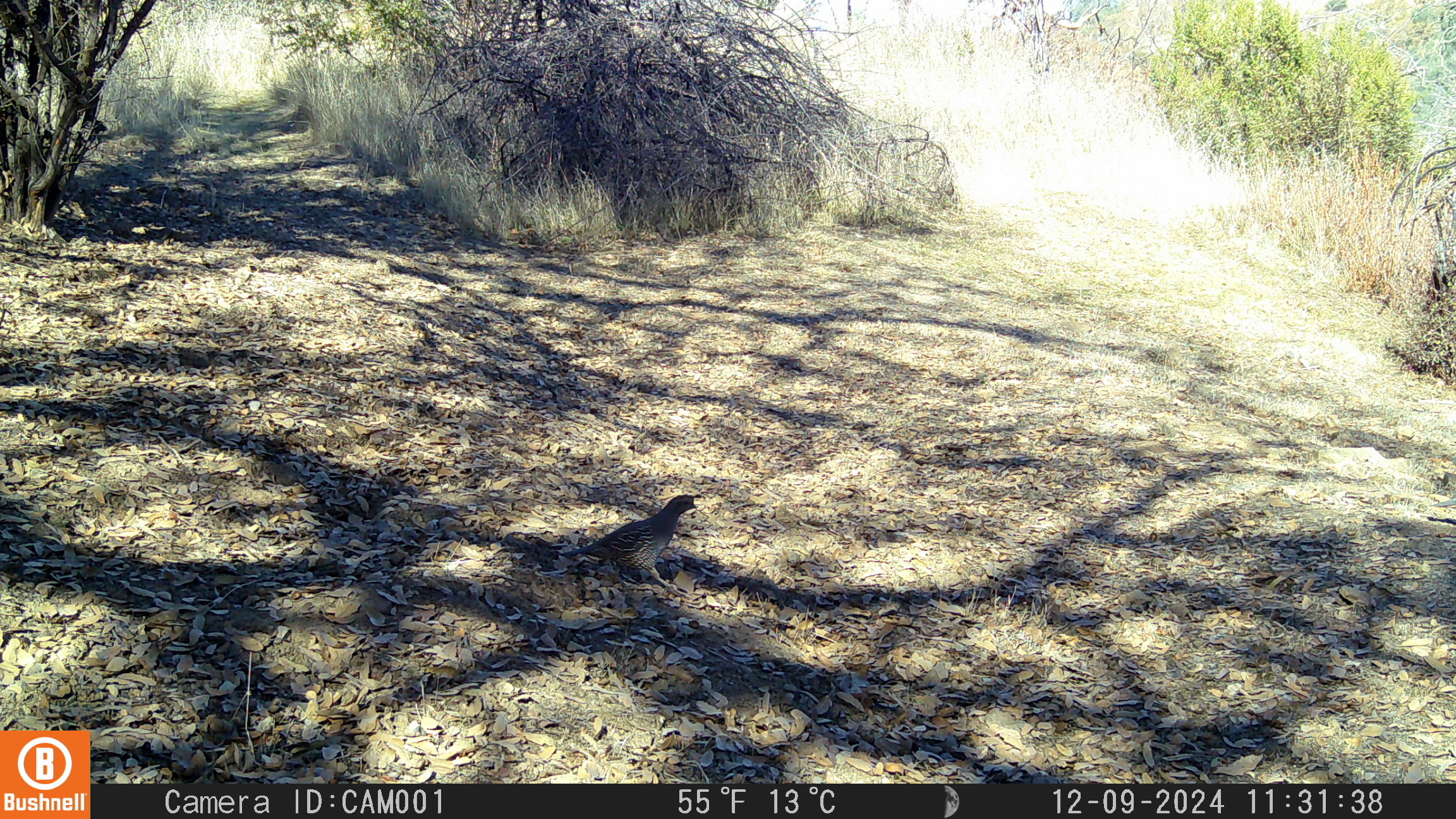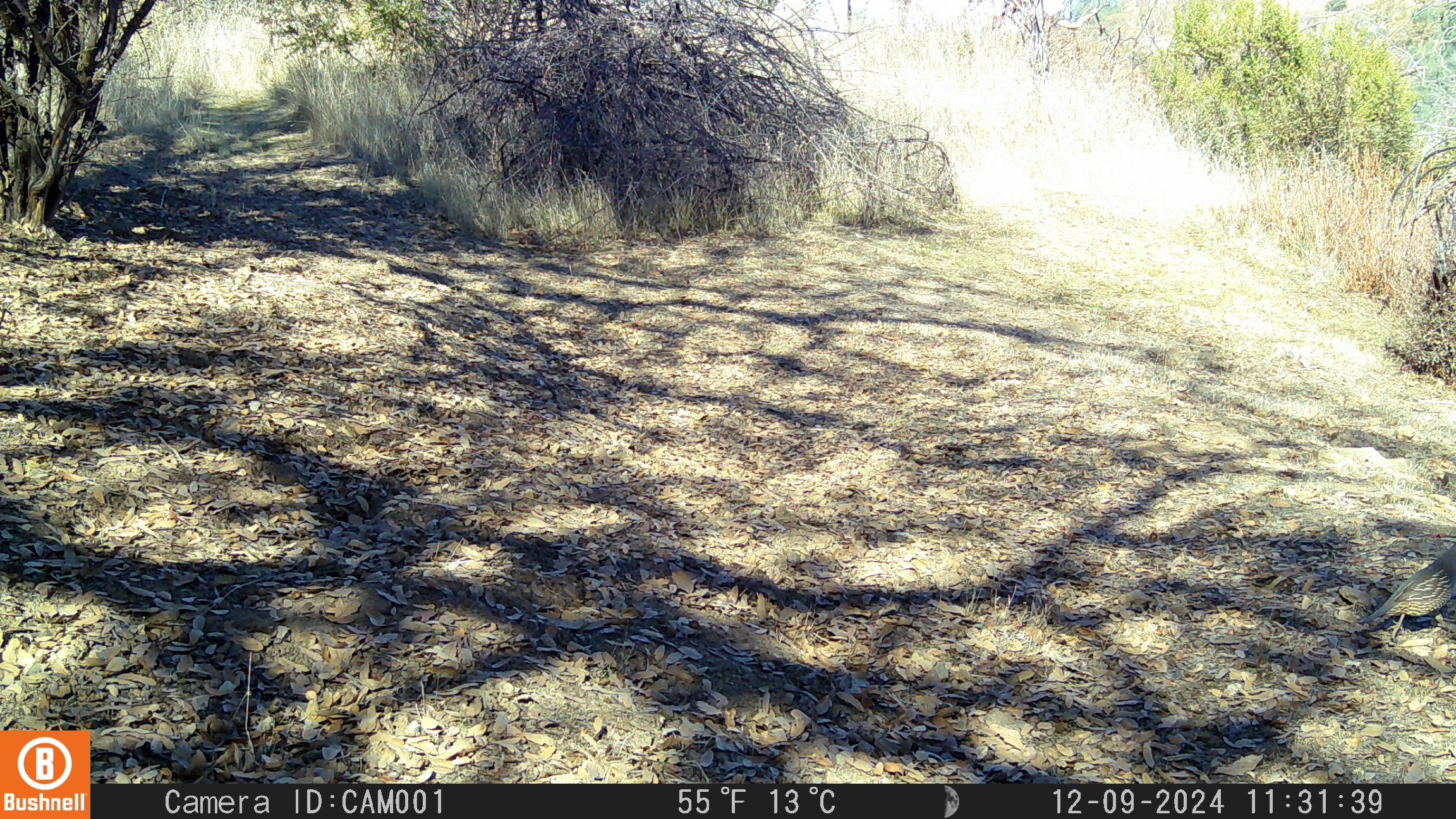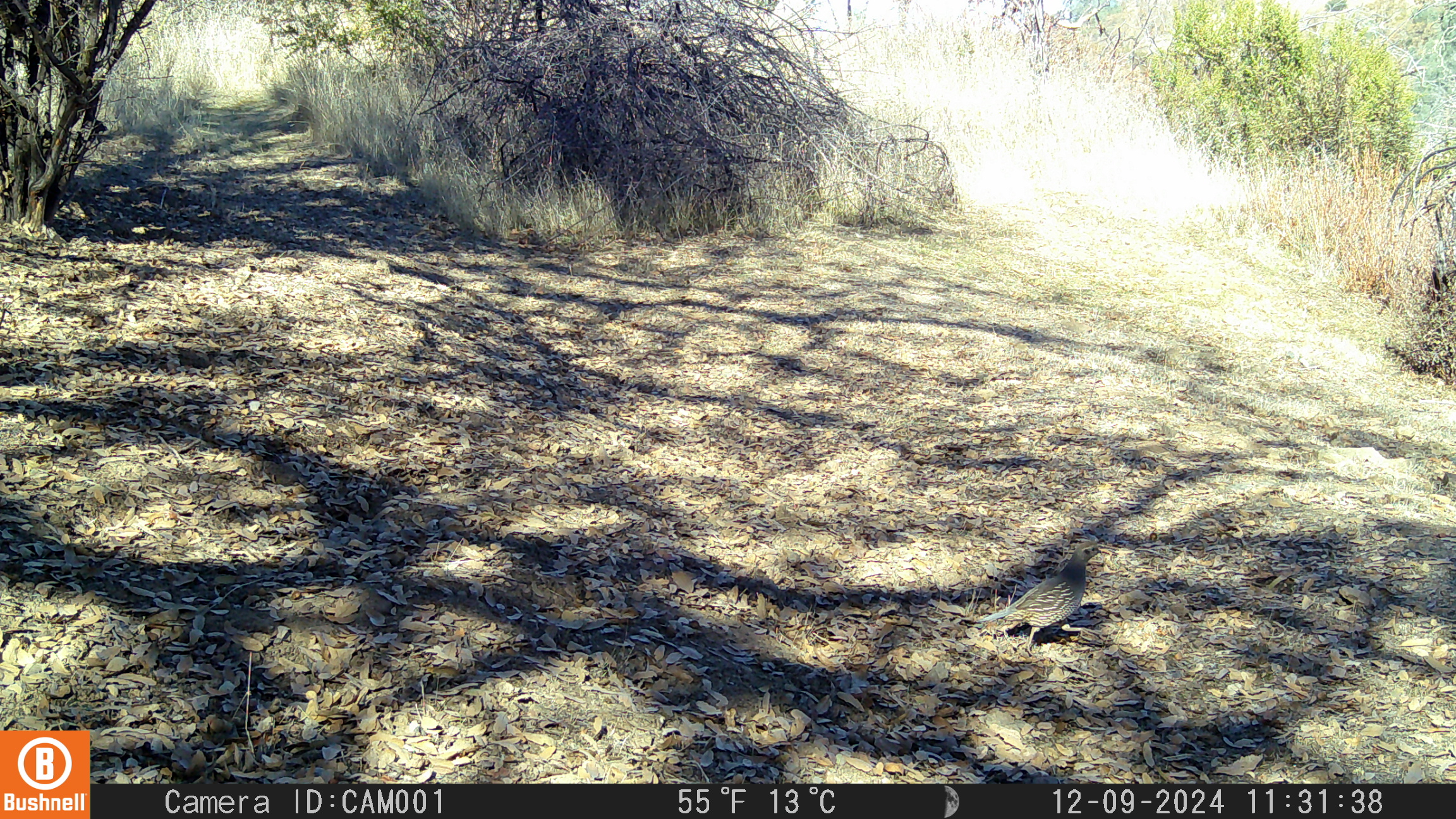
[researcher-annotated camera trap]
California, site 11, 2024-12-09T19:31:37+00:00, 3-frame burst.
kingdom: Animalia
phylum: Chordata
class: Aves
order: Galliformes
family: Odontophoridae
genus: Callipepla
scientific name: Callipepla californica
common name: california quail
California quail (Callipepla californica).